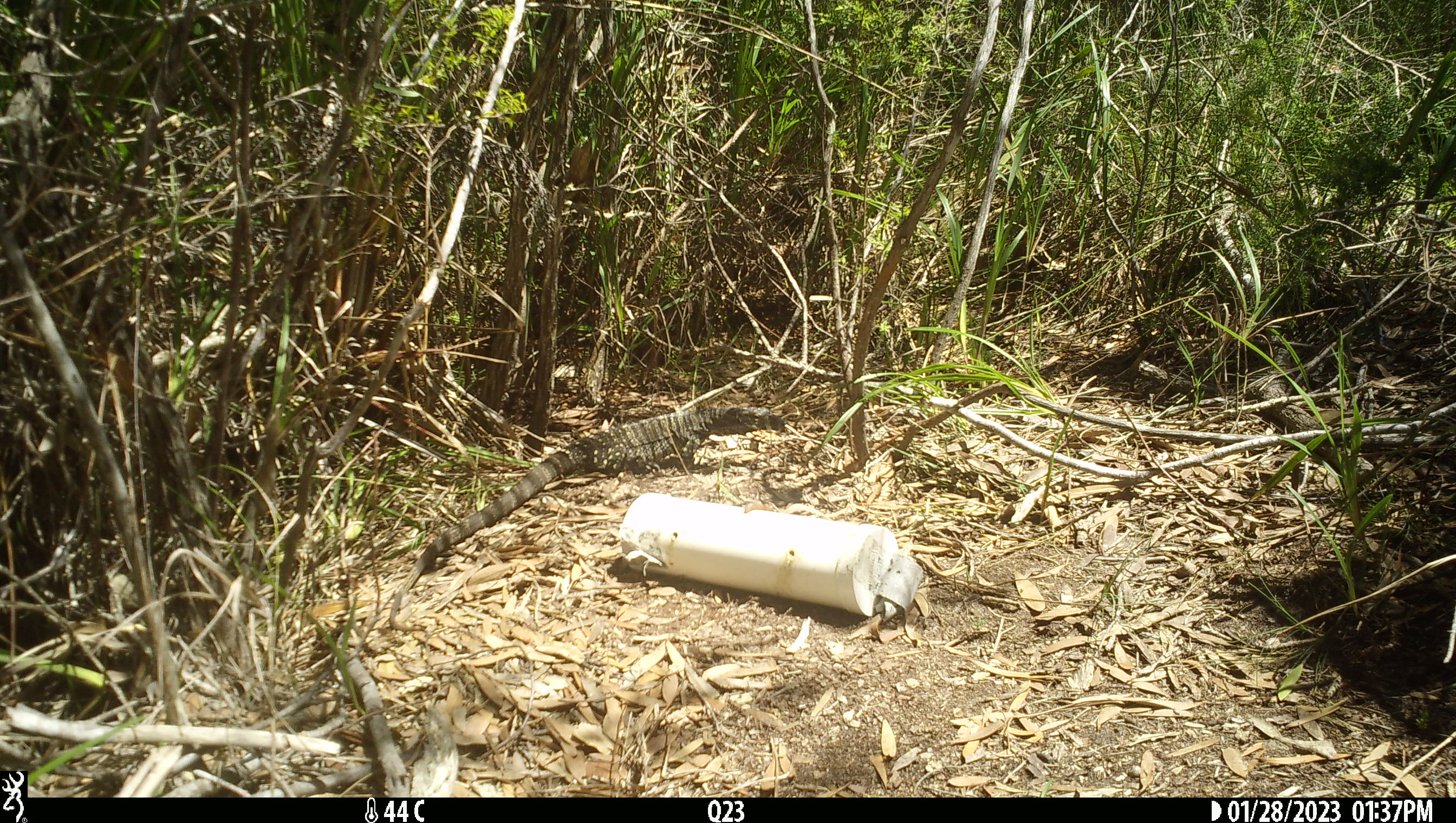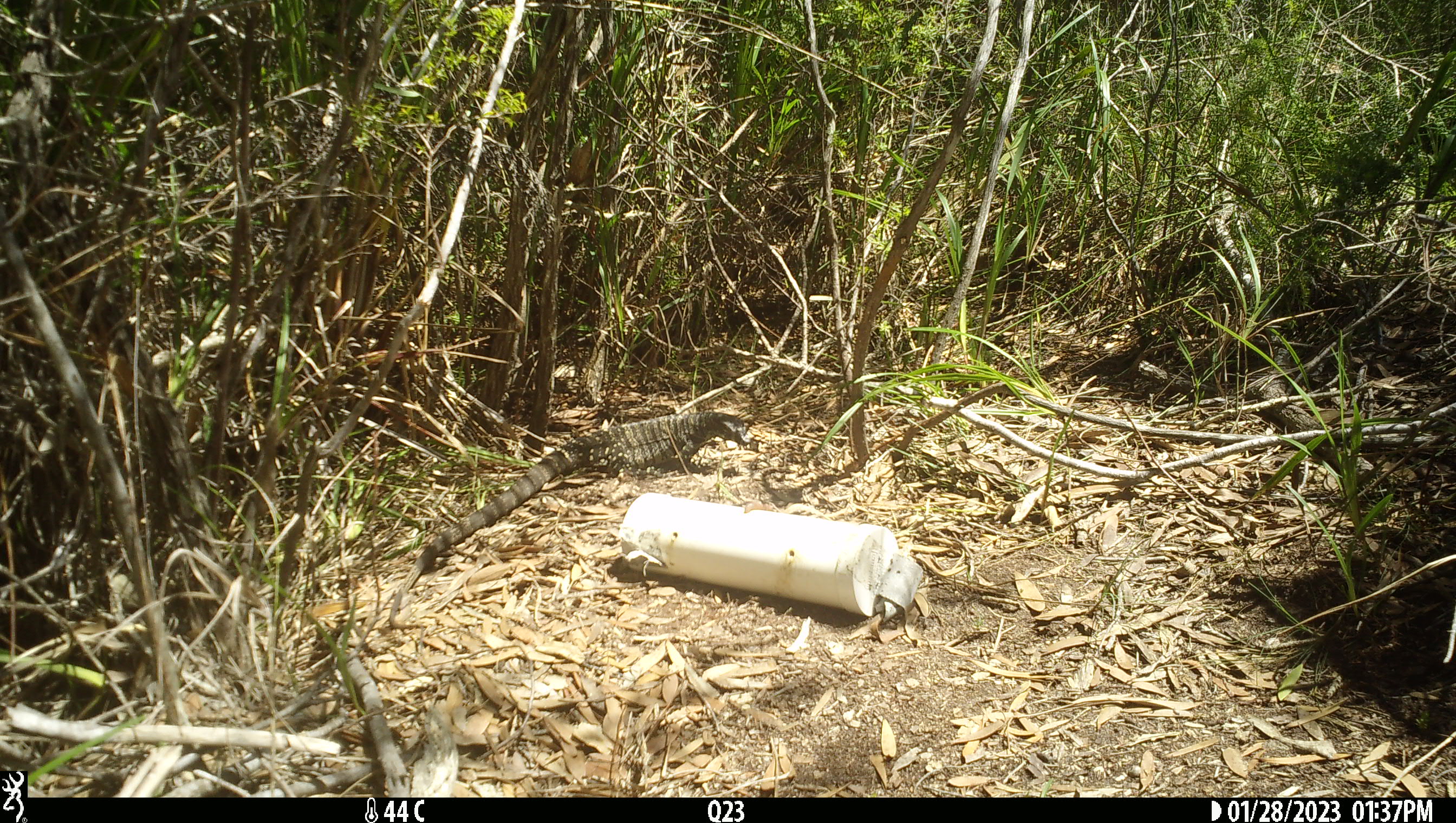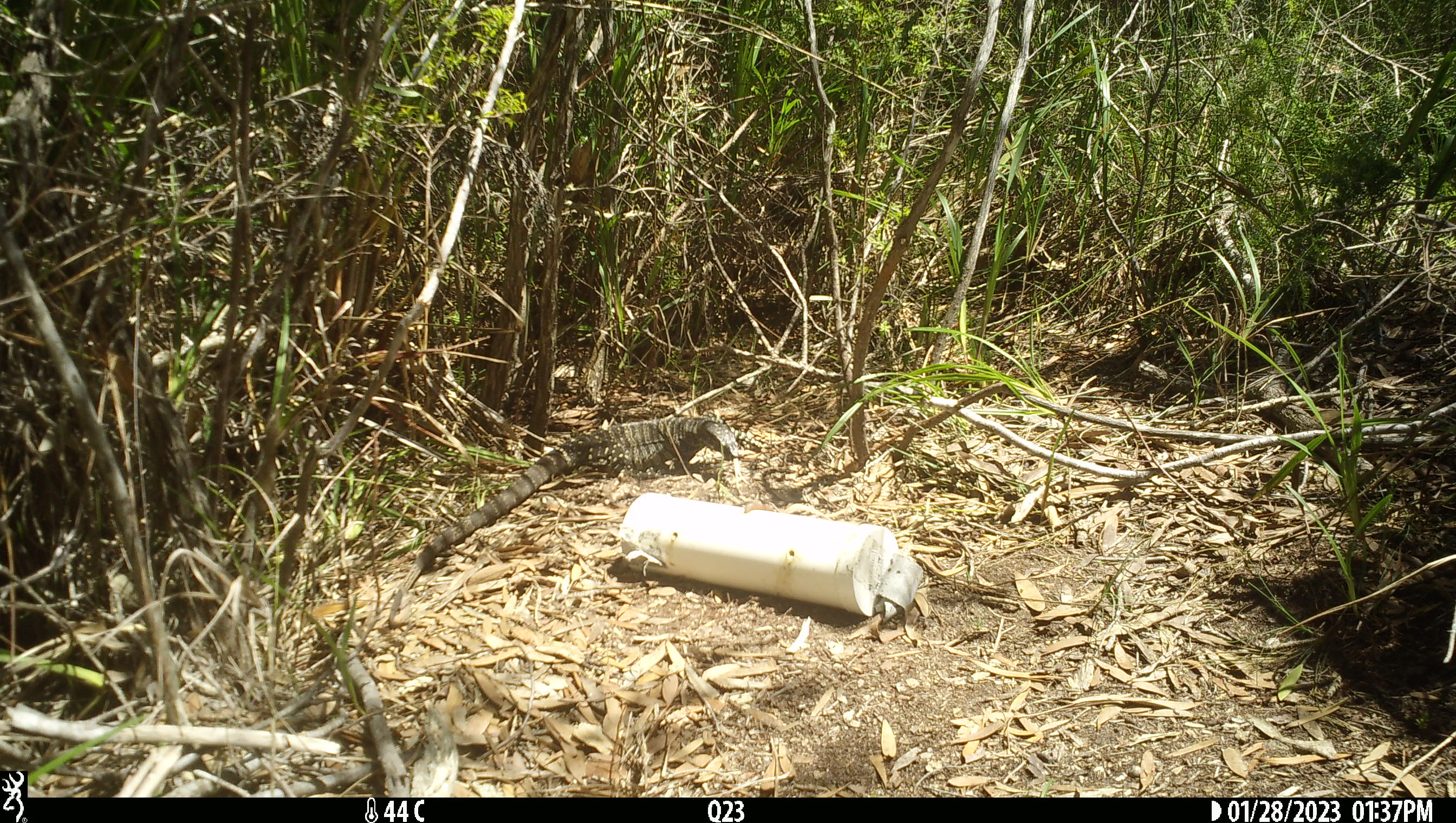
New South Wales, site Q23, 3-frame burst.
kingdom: Animalia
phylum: Chordata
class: Reptilia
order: Squamata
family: Varanidae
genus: Varanus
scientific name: Varanus varius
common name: lace monitor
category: goanna